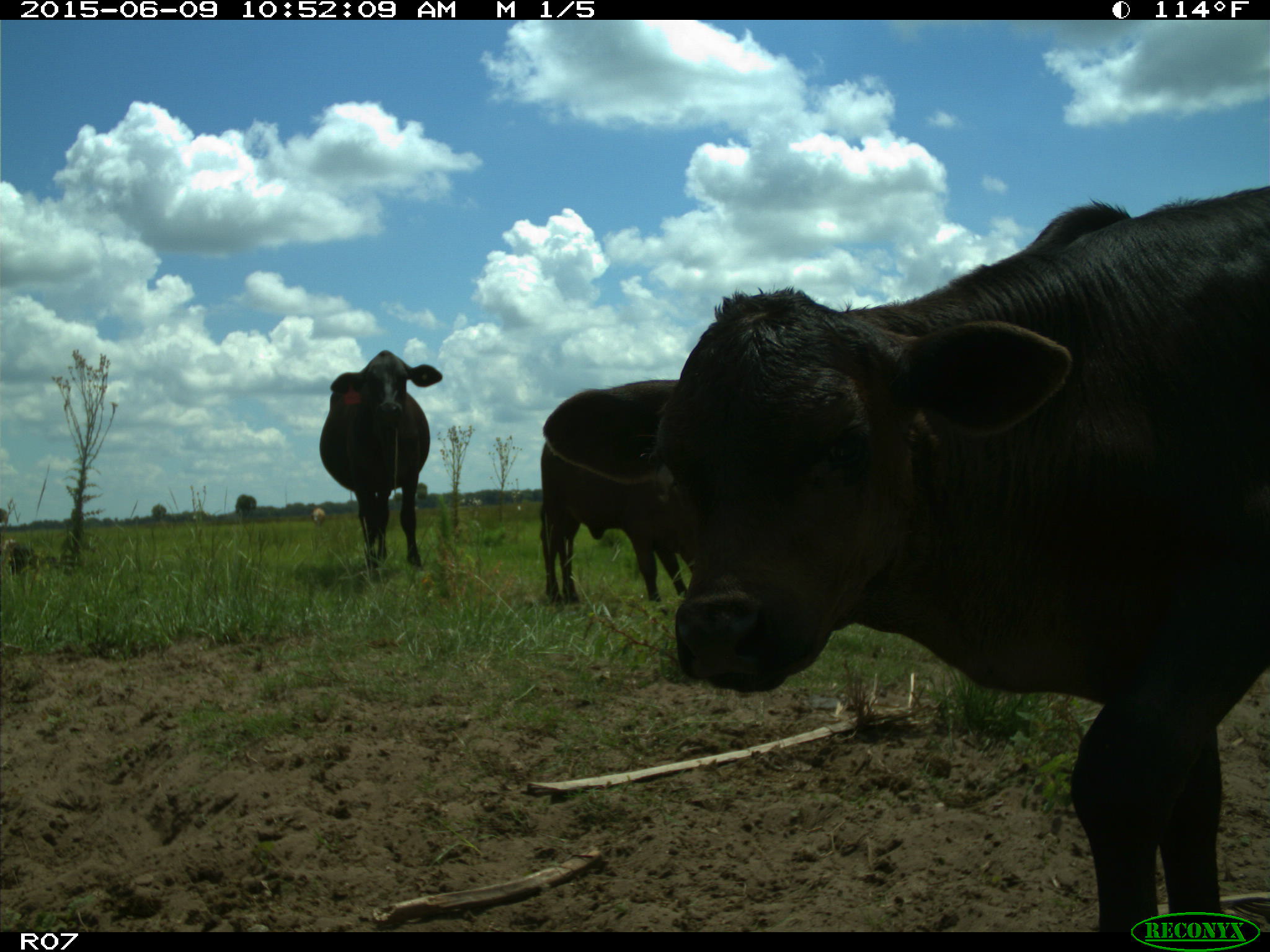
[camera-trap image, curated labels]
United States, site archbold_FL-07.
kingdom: Animalia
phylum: Chordata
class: Mammalia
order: Artiodactyla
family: Bovidae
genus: Bos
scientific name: Bos taurus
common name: domestic cow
Bos taurus (domestic cow).